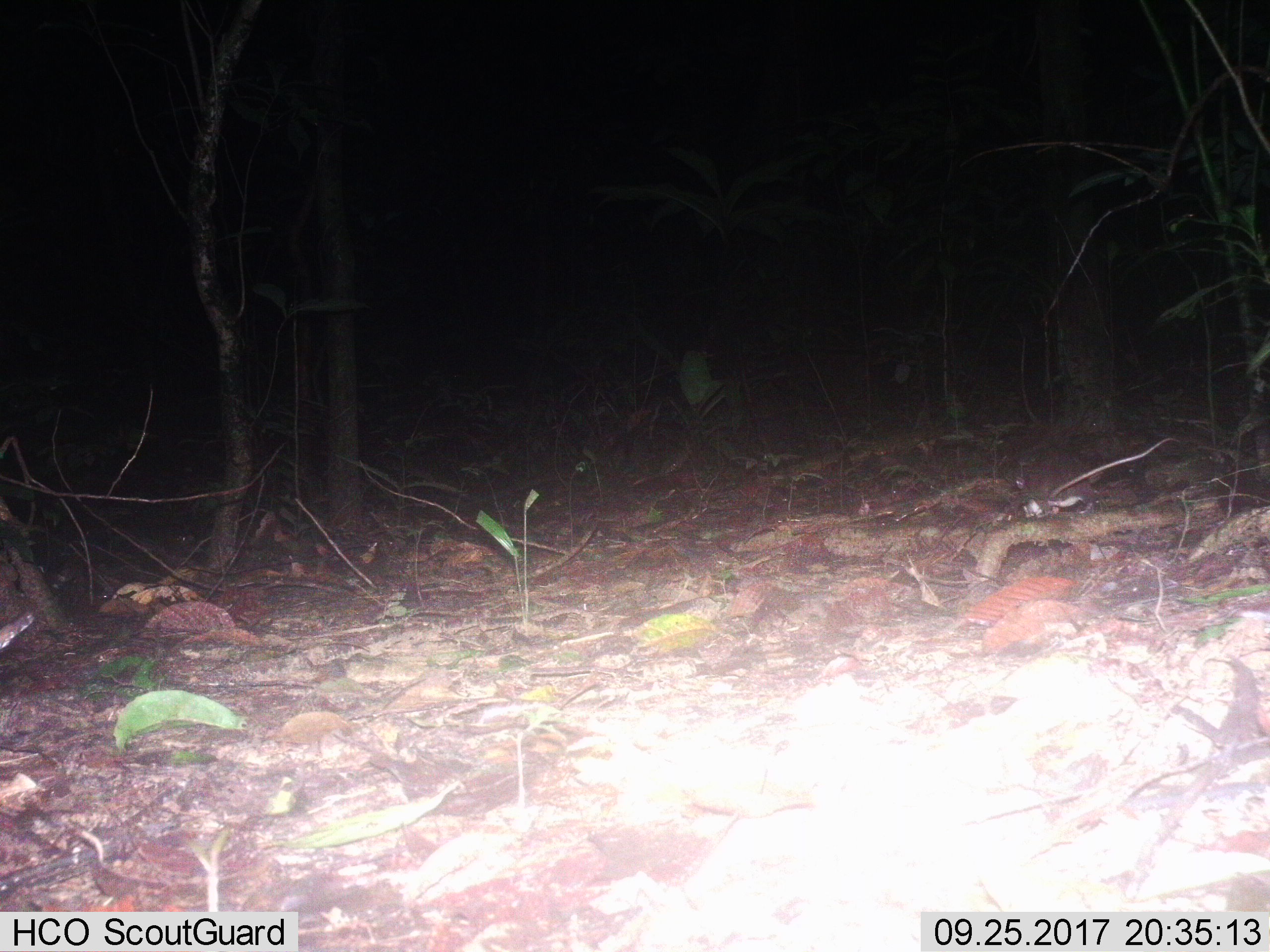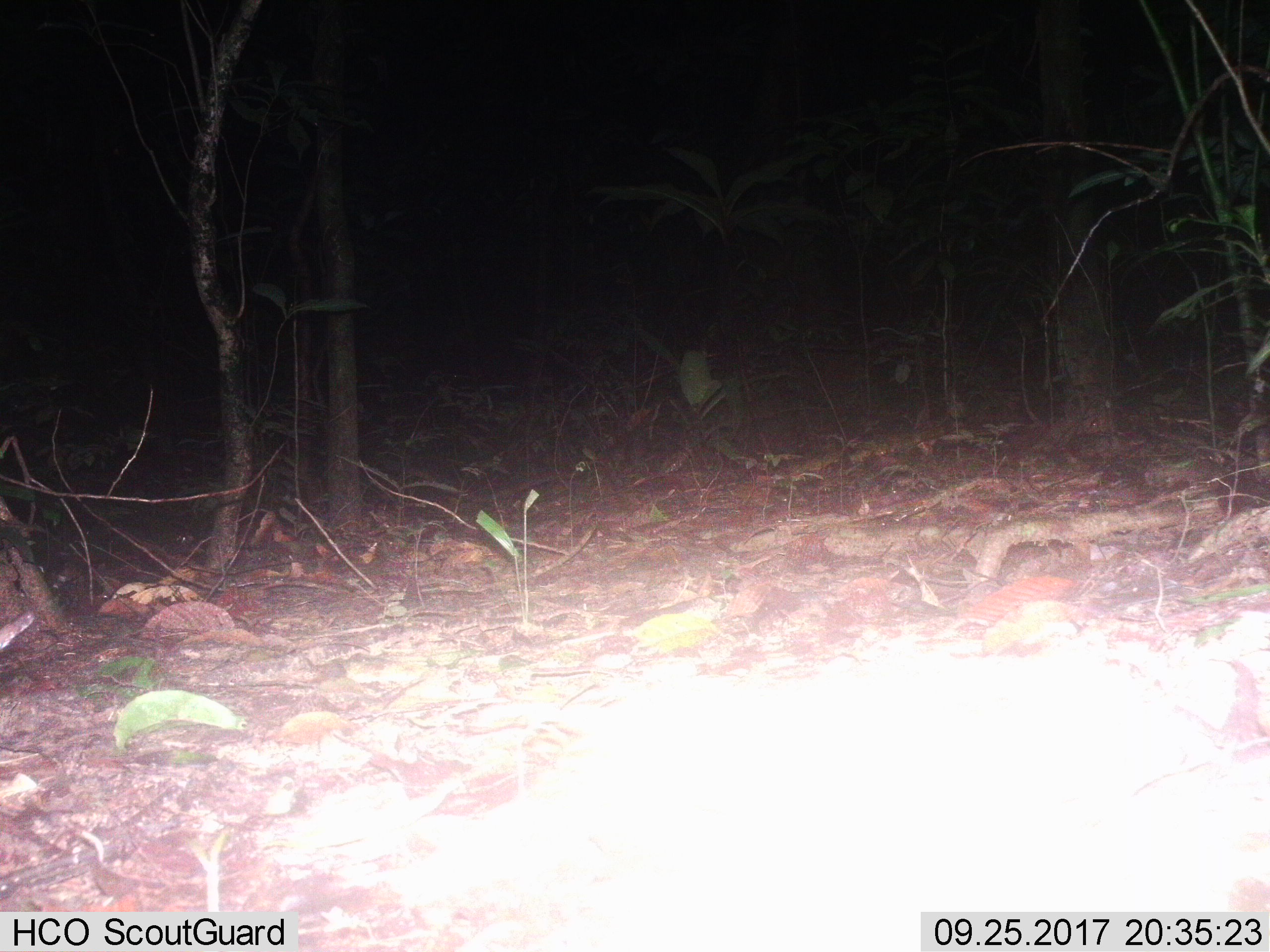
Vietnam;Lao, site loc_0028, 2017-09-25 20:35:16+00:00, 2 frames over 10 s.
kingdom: Animalia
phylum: Chordata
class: Mammalia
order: Rodentia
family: Muridae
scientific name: Muridae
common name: old-world mice and rats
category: unidentified murid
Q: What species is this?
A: Unidentified murid (old-world mice and rats) (Muridae).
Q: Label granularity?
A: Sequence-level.